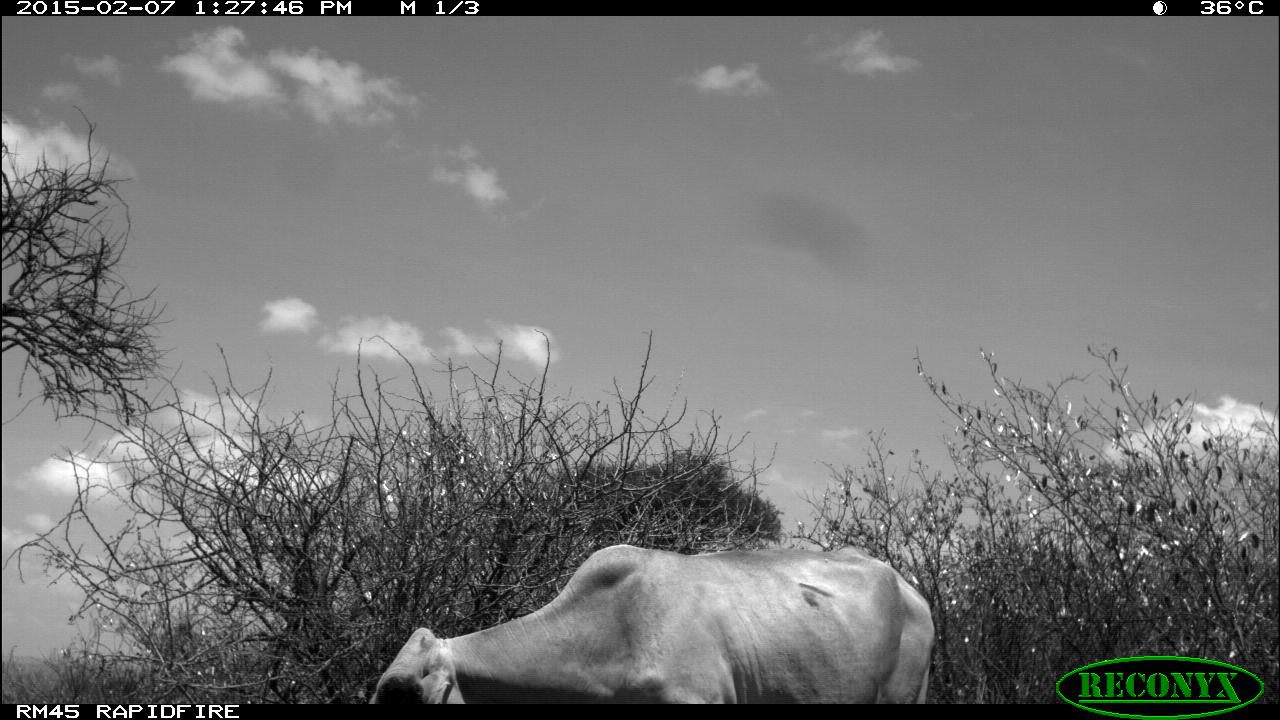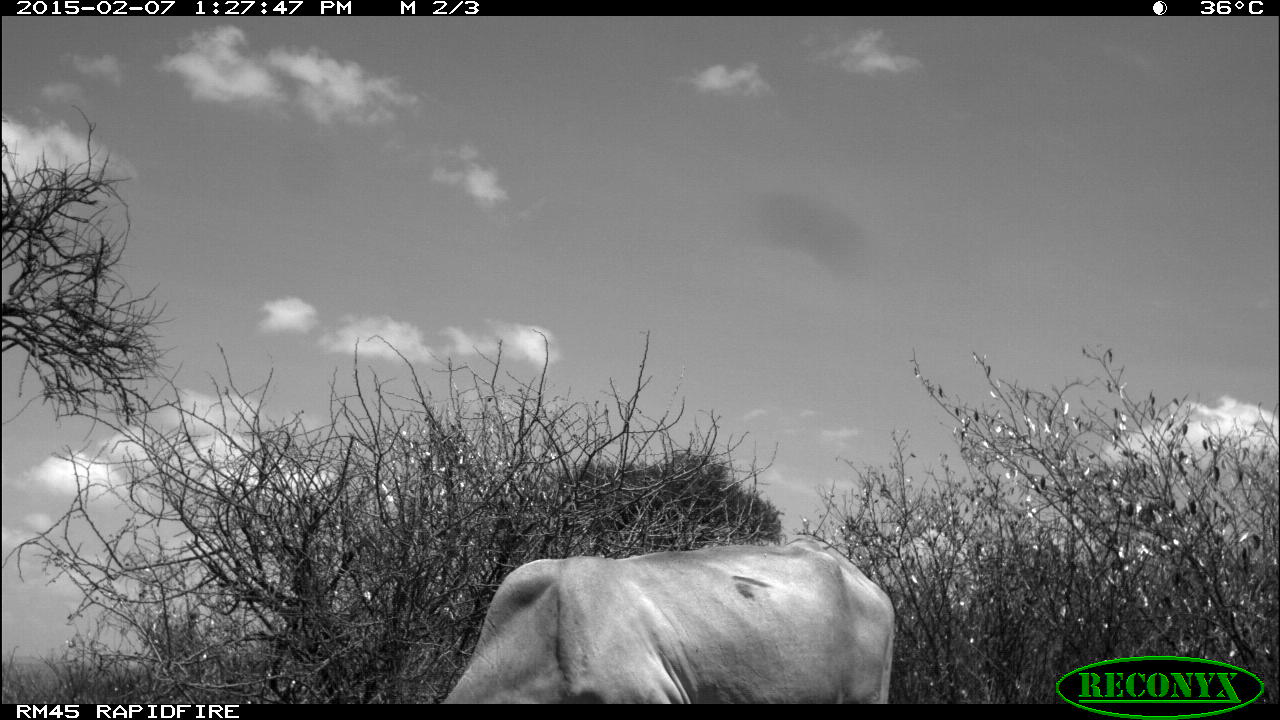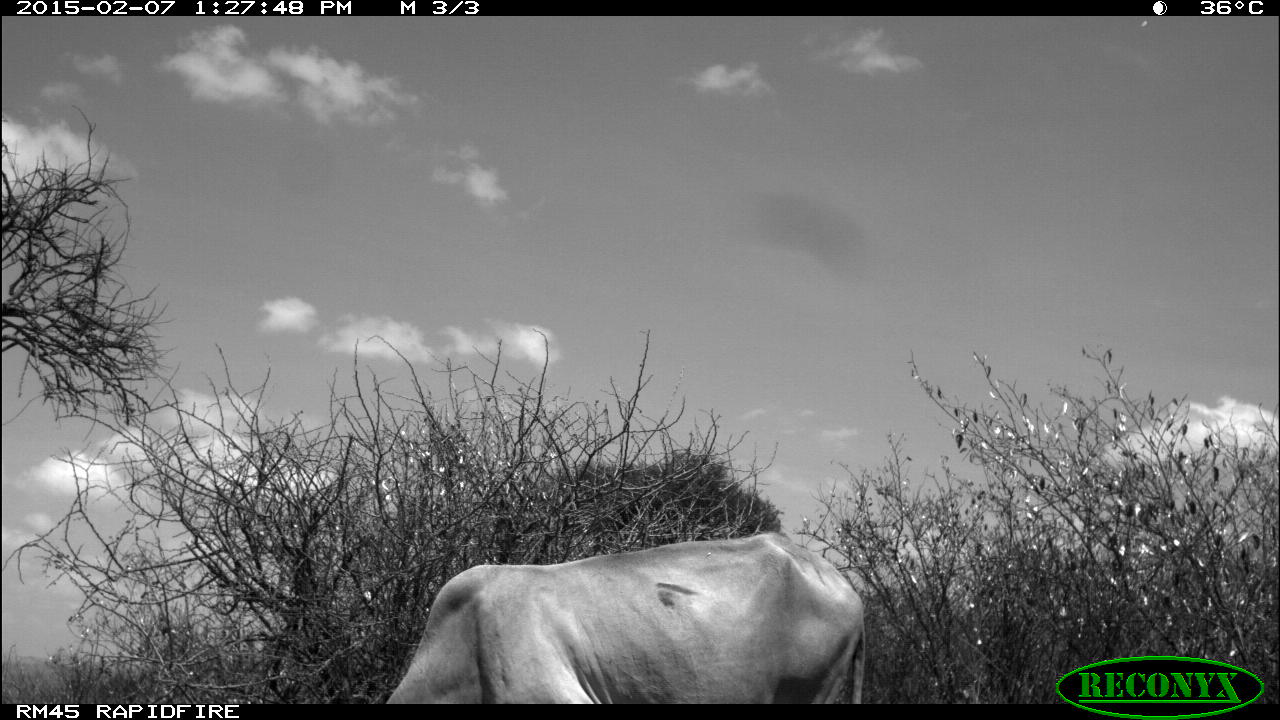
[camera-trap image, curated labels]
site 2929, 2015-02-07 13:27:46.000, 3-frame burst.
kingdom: Animalia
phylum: Chordata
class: Mammalia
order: Artiodactyla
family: Bovidae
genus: Bos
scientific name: Bos taurus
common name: domestic cattle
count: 2